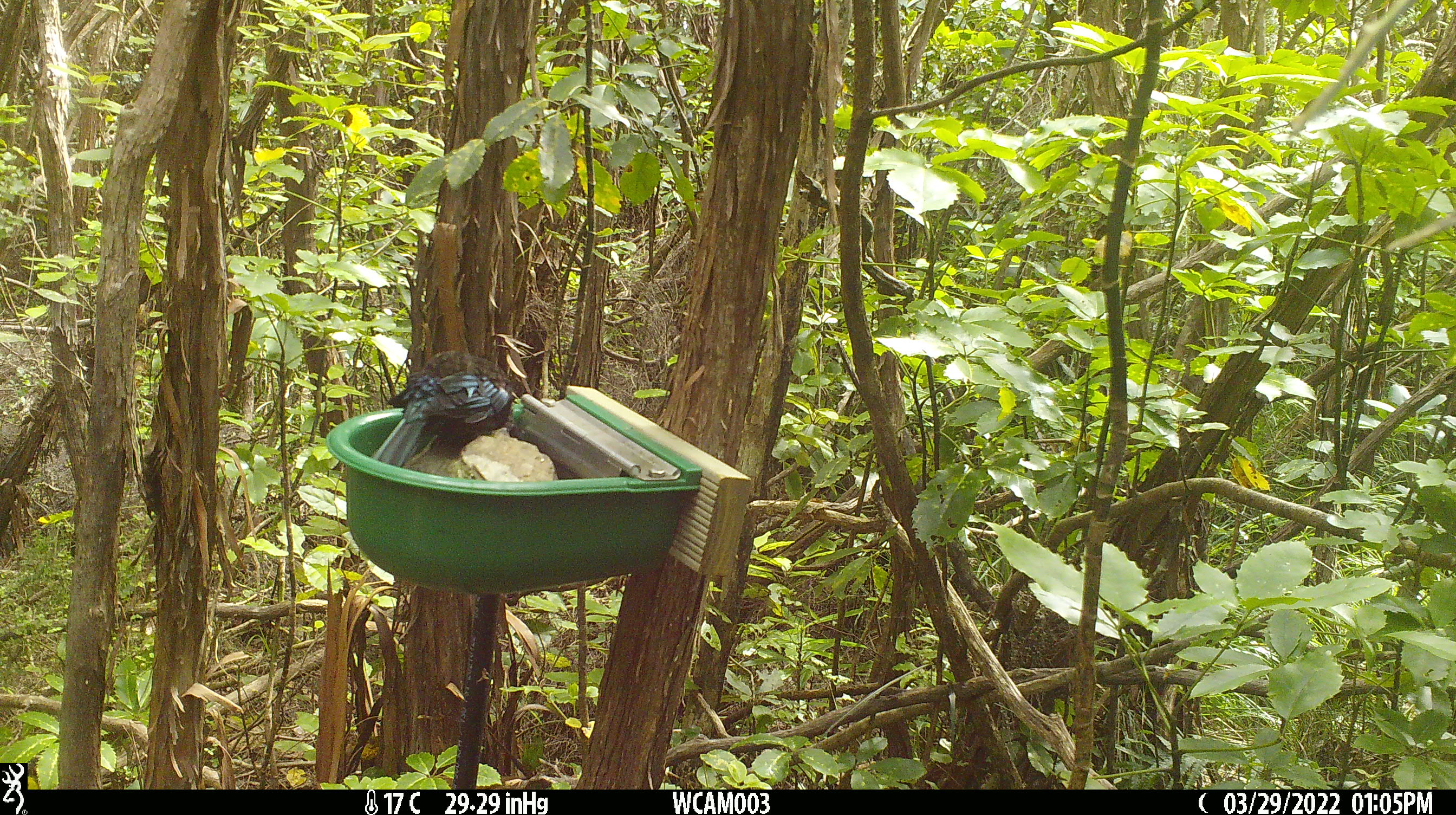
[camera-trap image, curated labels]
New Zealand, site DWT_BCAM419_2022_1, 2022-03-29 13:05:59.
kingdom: Animalia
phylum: Chordata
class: Aves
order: Passeriformes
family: Meliphagidae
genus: Prosthemadera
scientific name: Prosthemadera novaeseelandiae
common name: tui